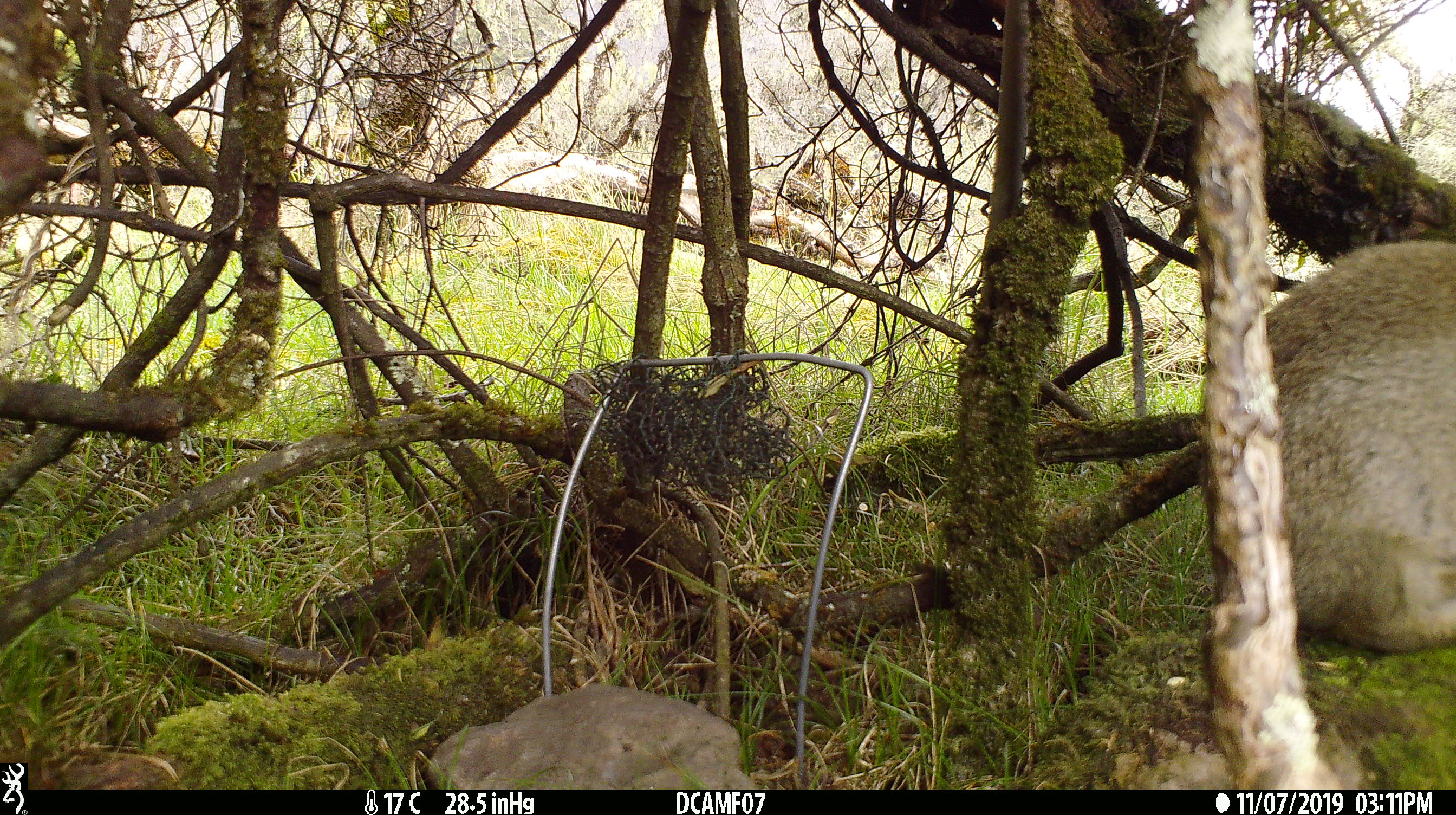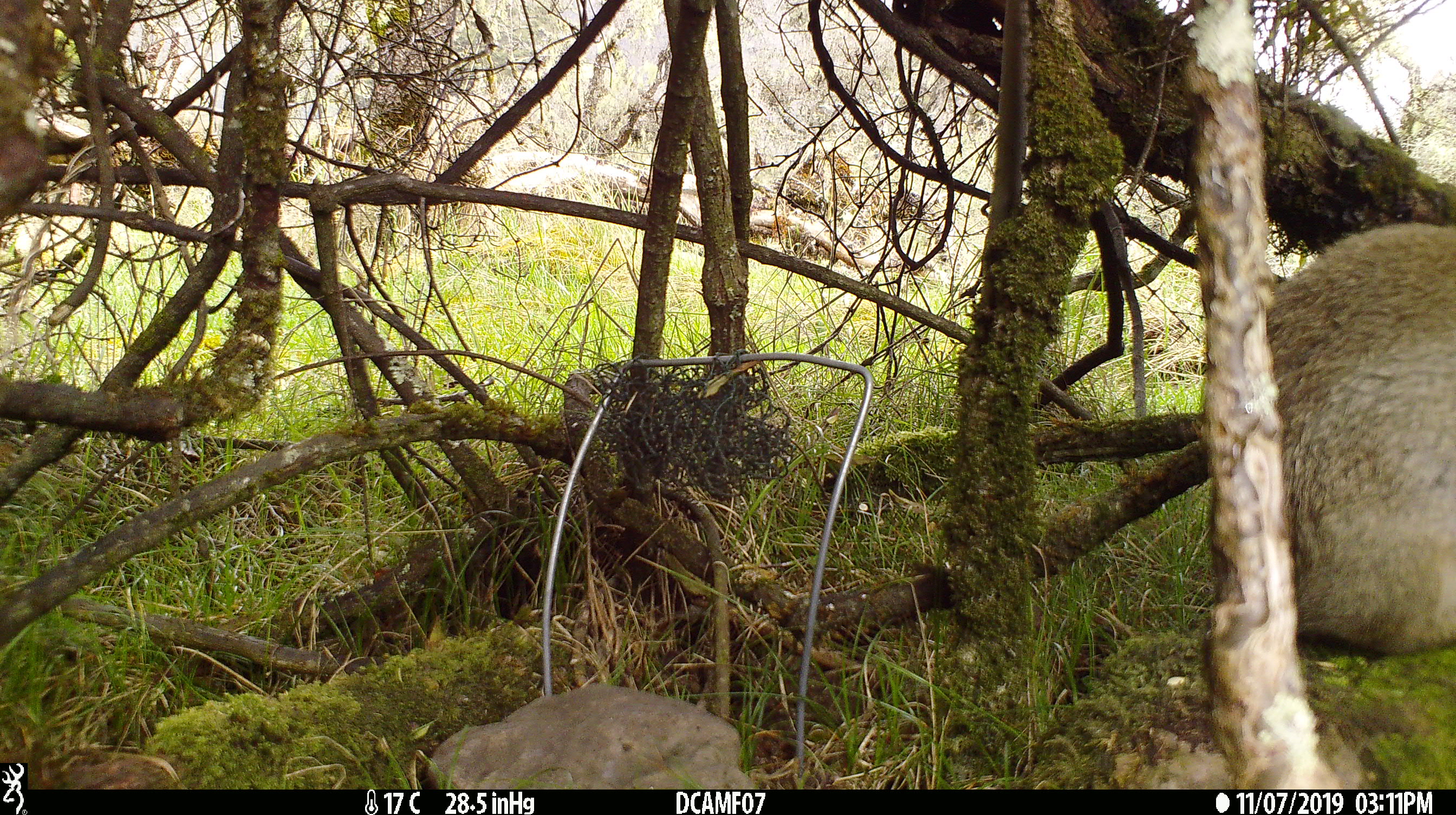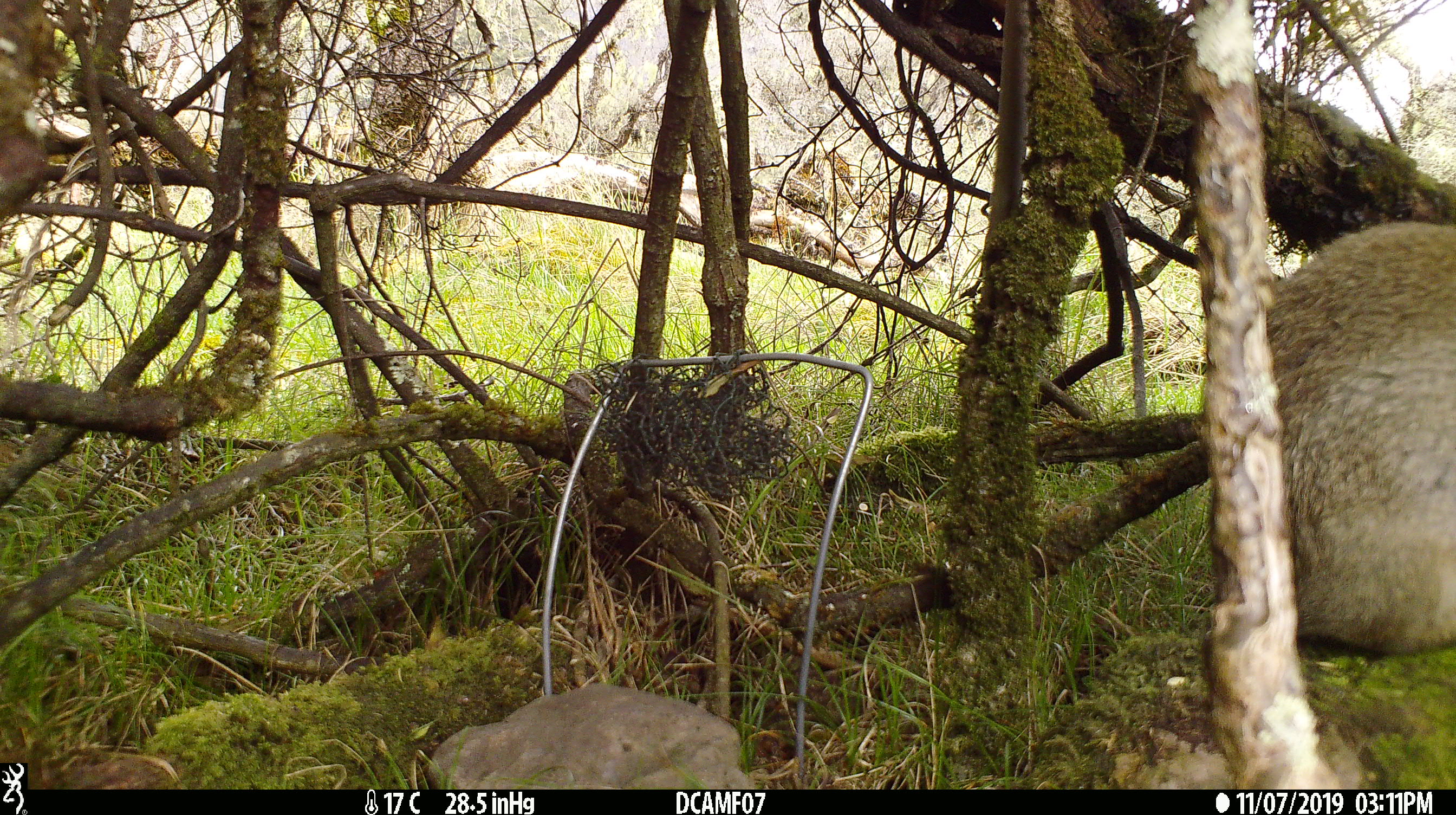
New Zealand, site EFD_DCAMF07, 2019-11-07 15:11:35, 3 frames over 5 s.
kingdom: Animalia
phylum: Chordata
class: Mammalia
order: Lagomorpha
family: Leporidae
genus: Oryctolagus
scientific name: Oryctolagus cuniculus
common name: european rabbit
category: rabbit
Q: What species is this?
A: Rabbit (european rabbit) (Oryctolagus cuniculus).